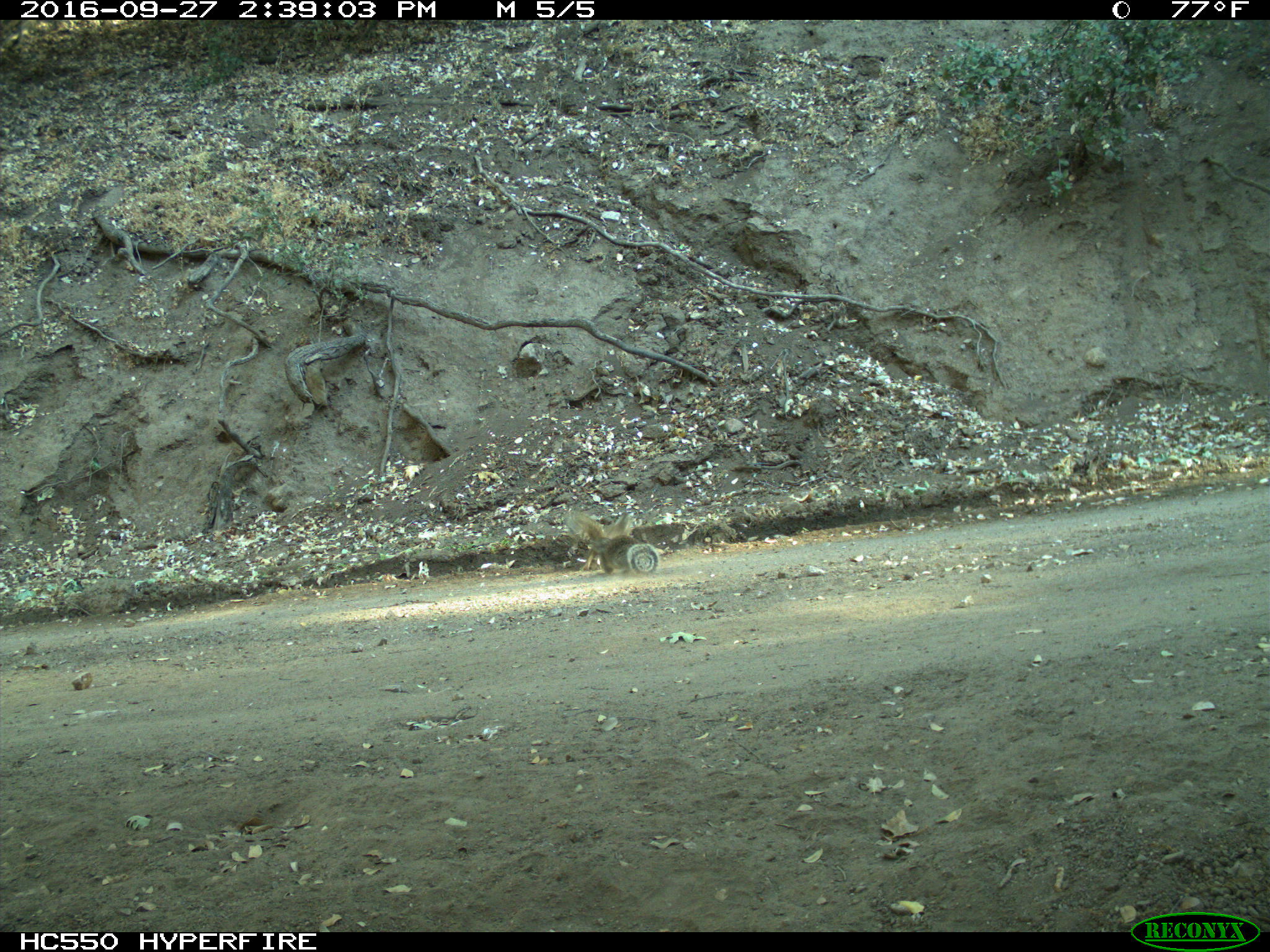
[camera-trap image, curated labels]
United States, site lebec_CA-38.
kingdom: Animalia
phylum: Chordata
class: Mammalia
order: Rodentia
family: Sciuridae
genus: Otospermophilus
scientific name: Otospermophilus beecheyi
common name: california ground squirrel